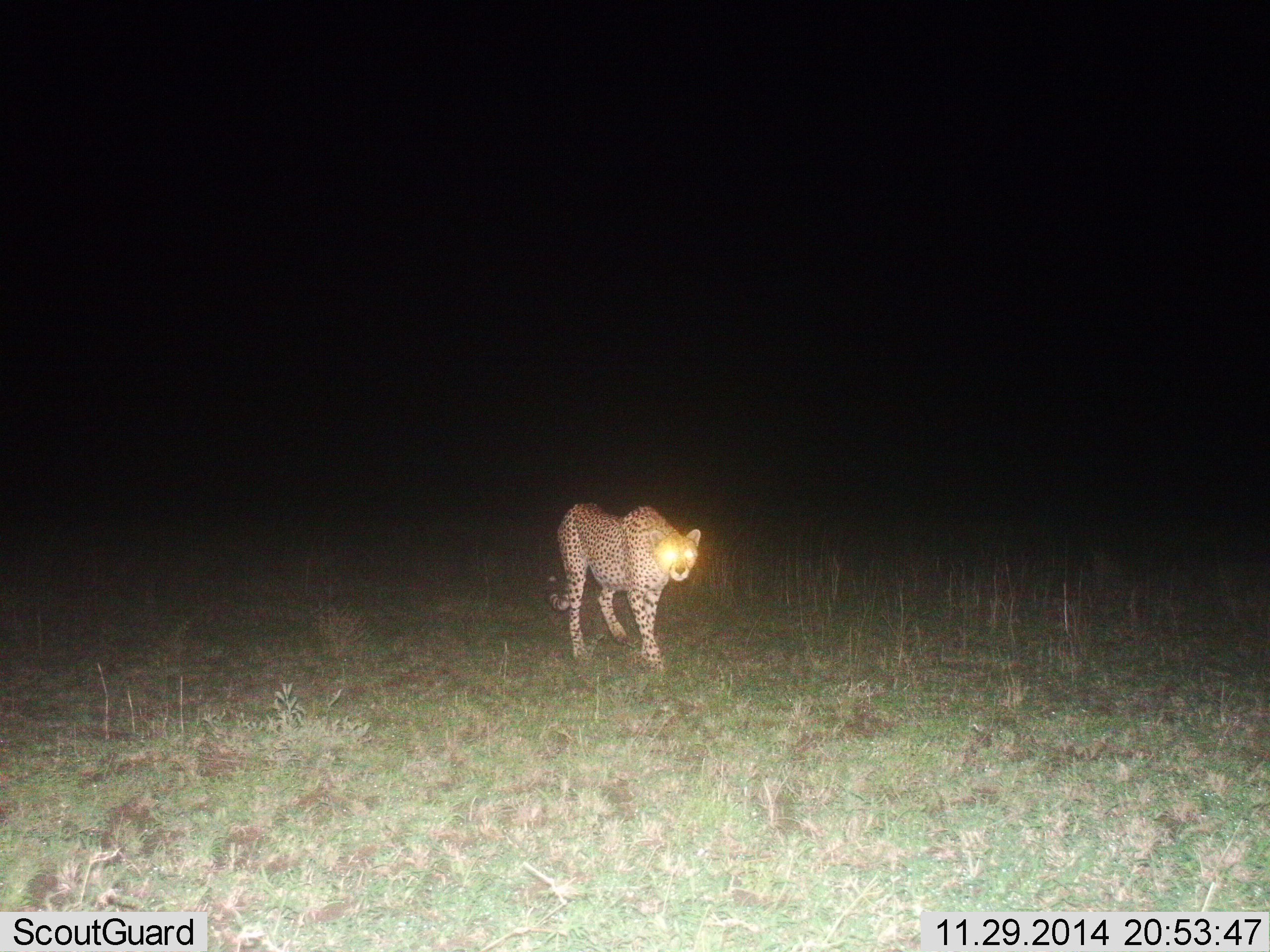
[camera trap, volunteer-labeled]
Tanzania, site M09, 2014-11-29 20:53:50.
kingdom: Animalia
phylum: Chordata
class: Mammalia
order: Carnivora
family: Felidae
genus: Acinonyx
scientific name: Acinonyx jubatus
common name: cheetah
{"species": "cheetah (Acinonyx jubatus)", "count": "1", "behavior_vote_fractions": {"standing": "10%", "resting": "0%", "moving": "90%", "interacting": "0%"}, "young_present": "0%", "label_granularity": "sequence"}